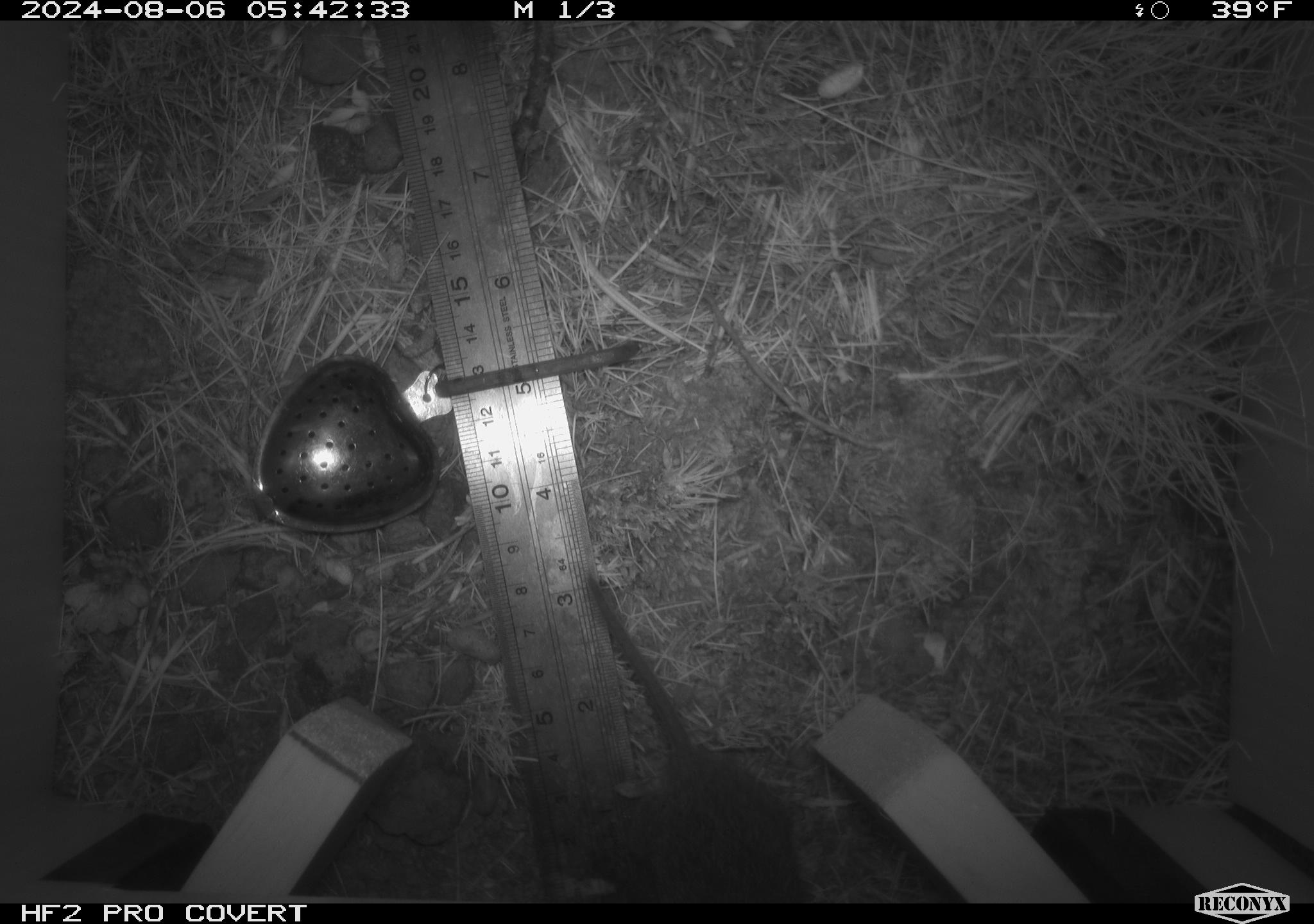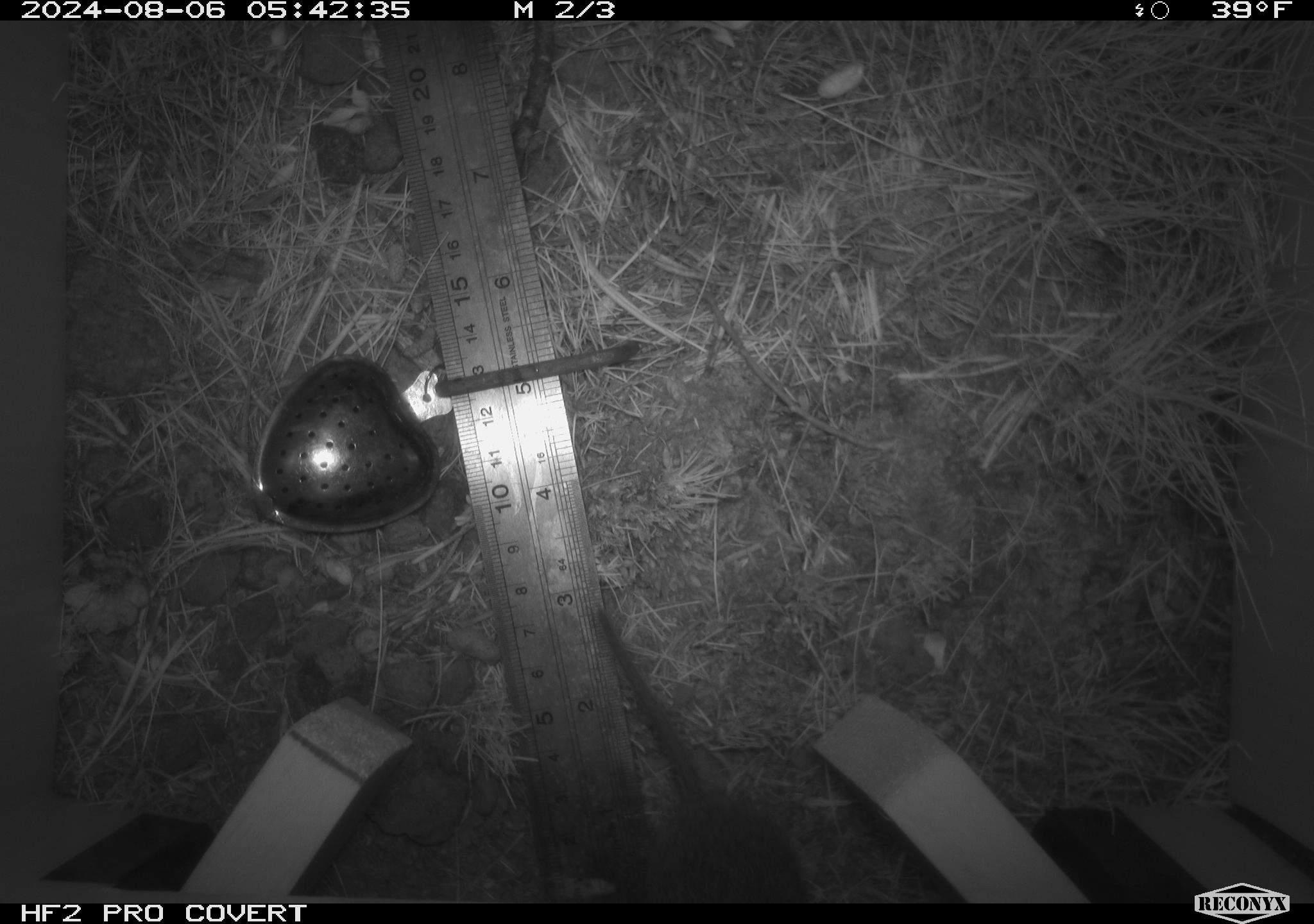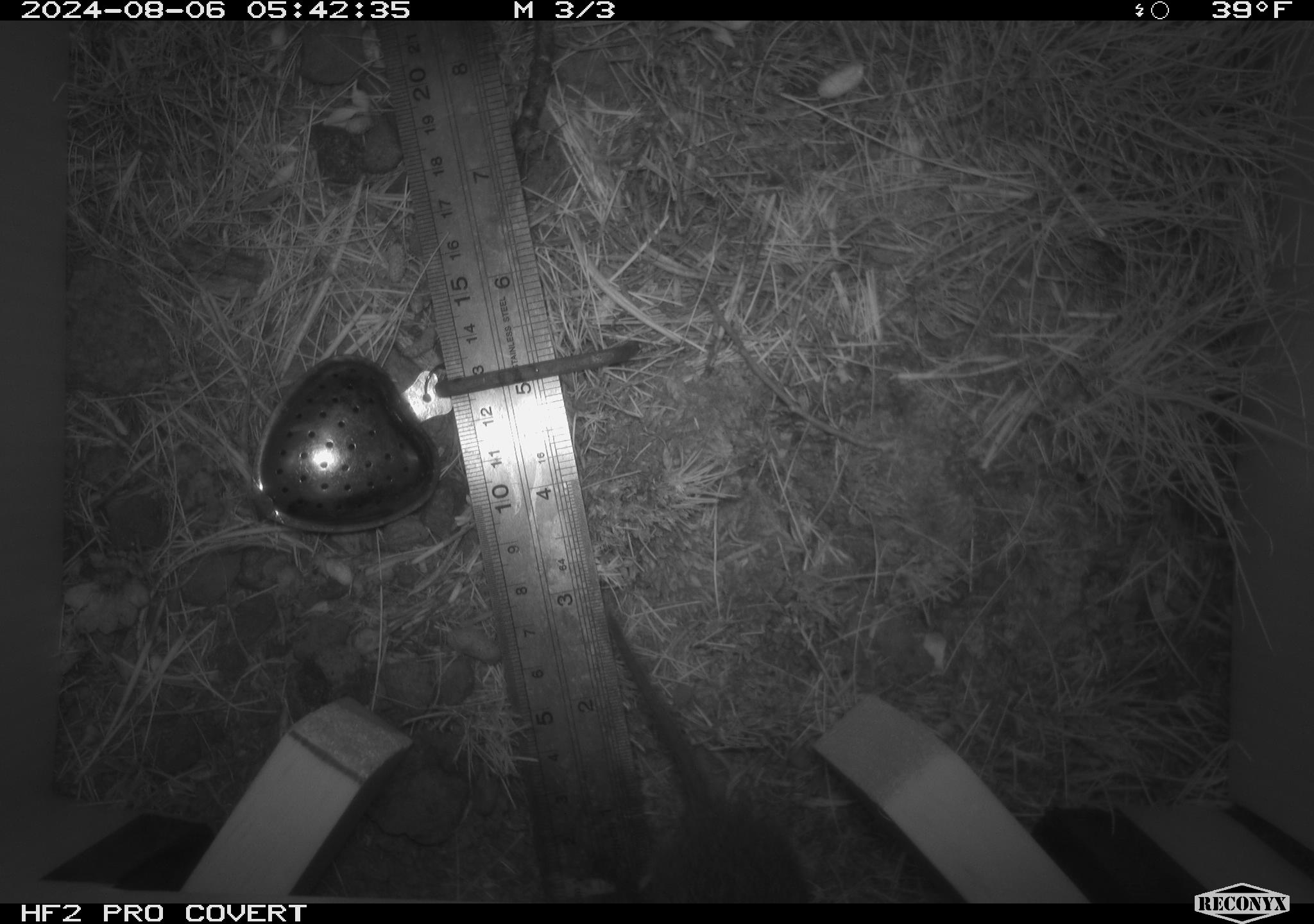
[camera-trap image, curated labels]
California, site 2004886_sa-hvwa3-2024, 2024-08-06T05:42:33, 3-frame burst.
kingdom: Animalia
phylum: Chordata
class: Mammalia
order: Rodentia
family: Cricetidae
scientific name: Arvicolinae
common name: voles, lemmings, and muskrats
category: arvicolinae subfamily